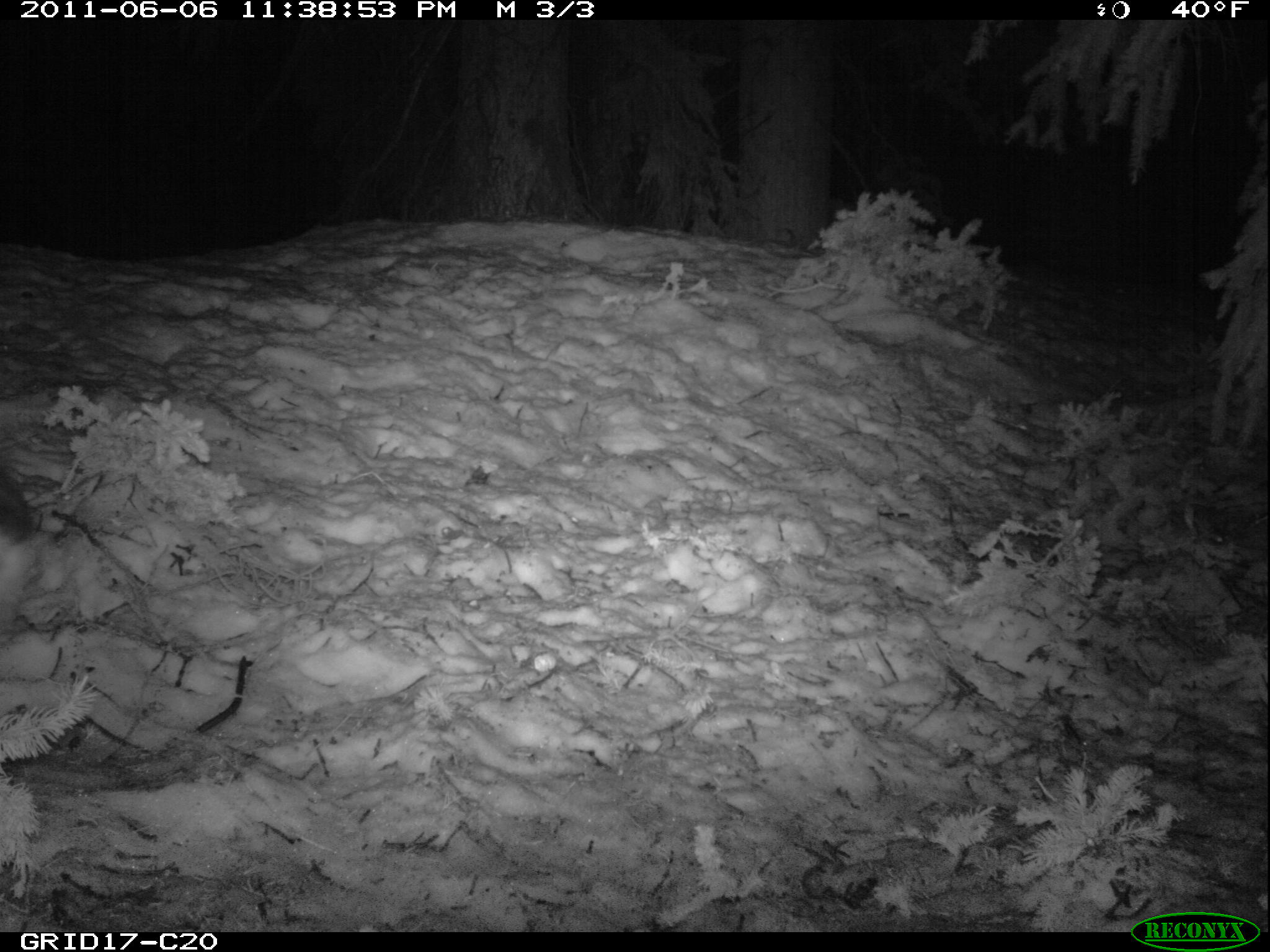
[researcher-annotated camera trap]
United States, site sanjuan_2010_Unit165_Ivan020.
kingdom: Animalia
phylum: Chordata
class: Mammalia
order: Lagomorpha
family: Leporidae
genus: Lepus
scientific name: Lepus americanus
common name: snowshoe hare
Lepus americanus (snowshoe hare).